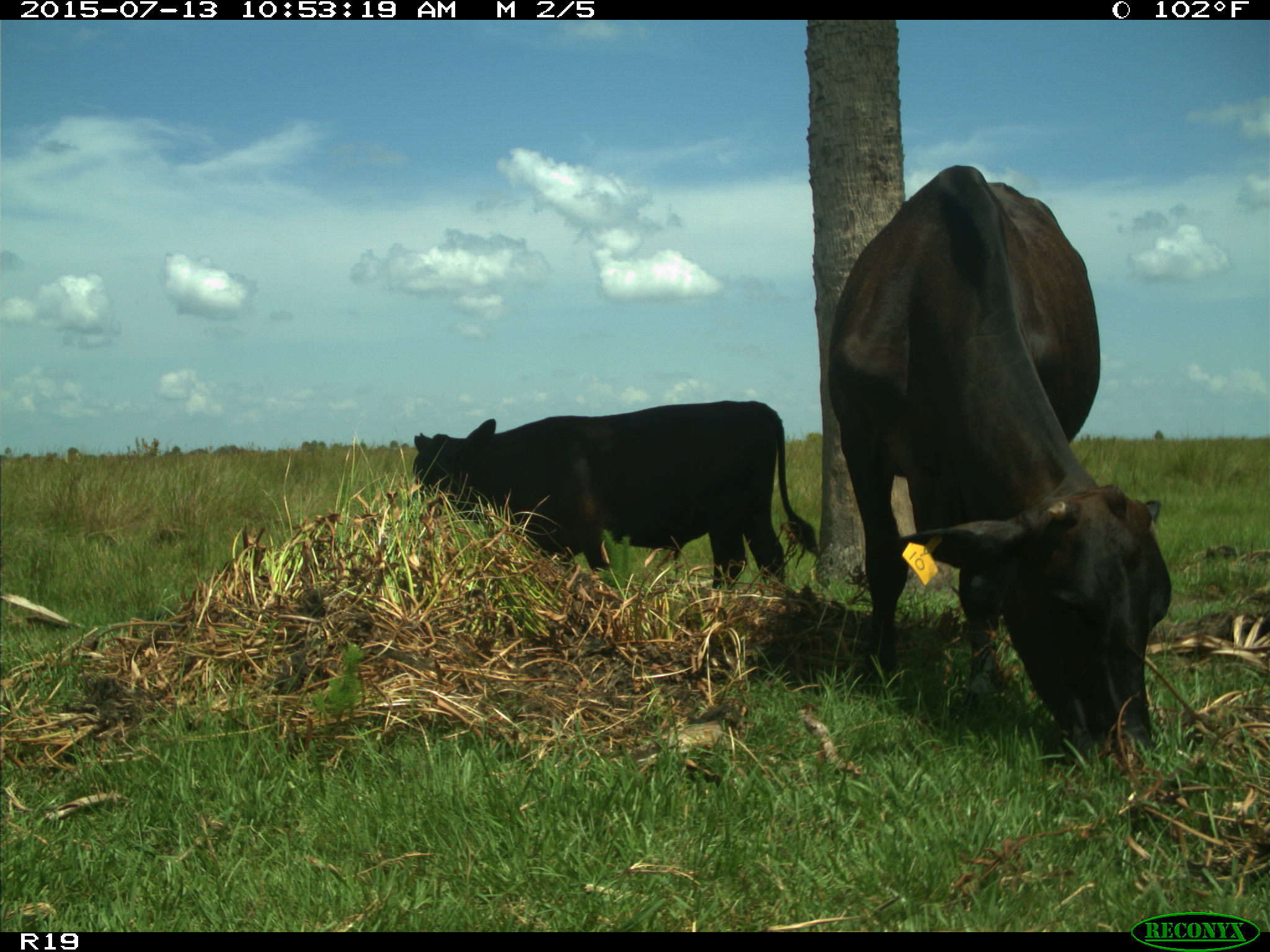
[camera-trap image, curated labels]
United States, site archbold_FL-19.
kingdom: Animalia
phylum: Chordata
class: Mammalia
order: Artiodactyla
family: Bovidae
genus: Bos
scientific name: Bos taurus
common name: domestic cow